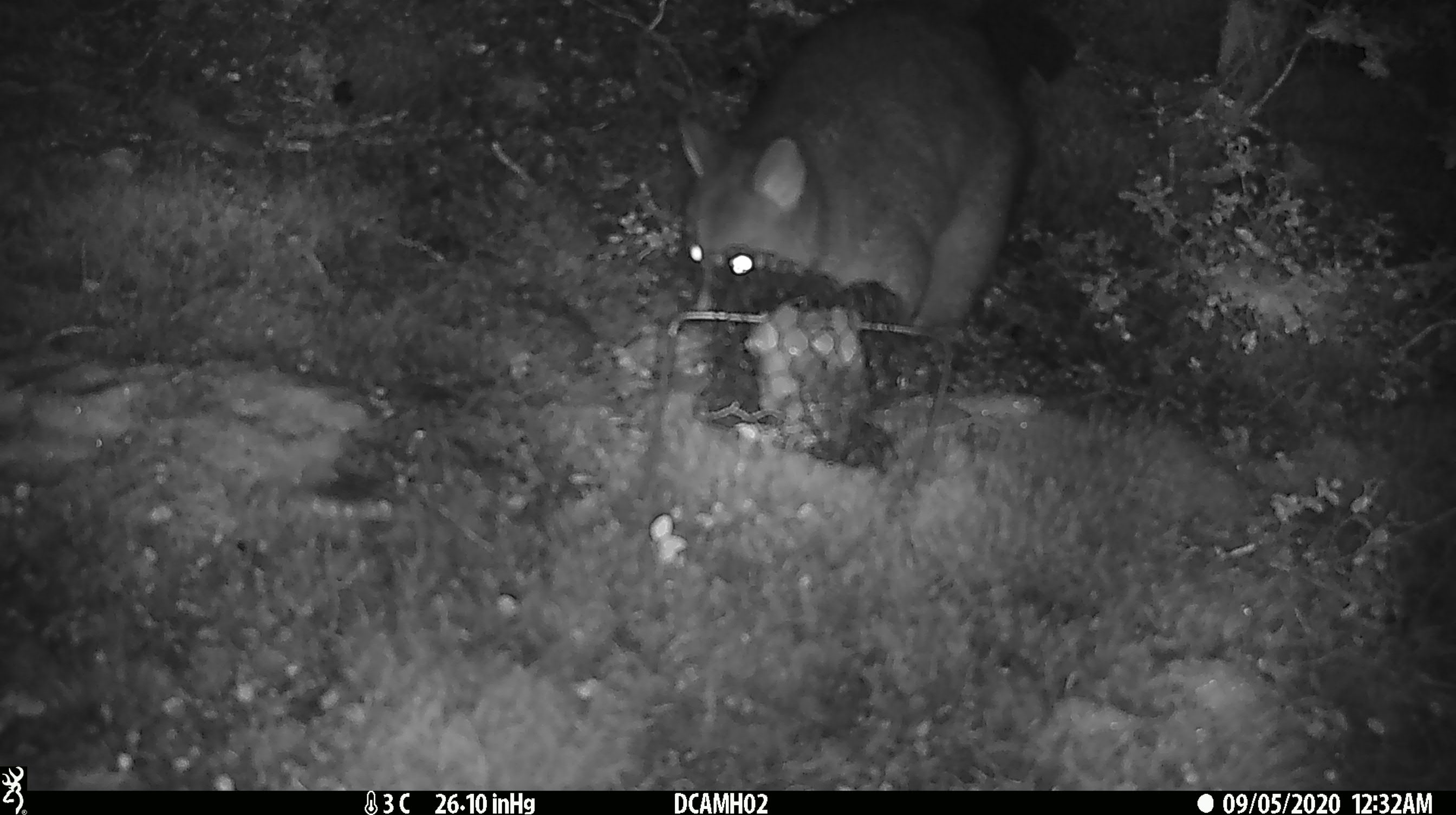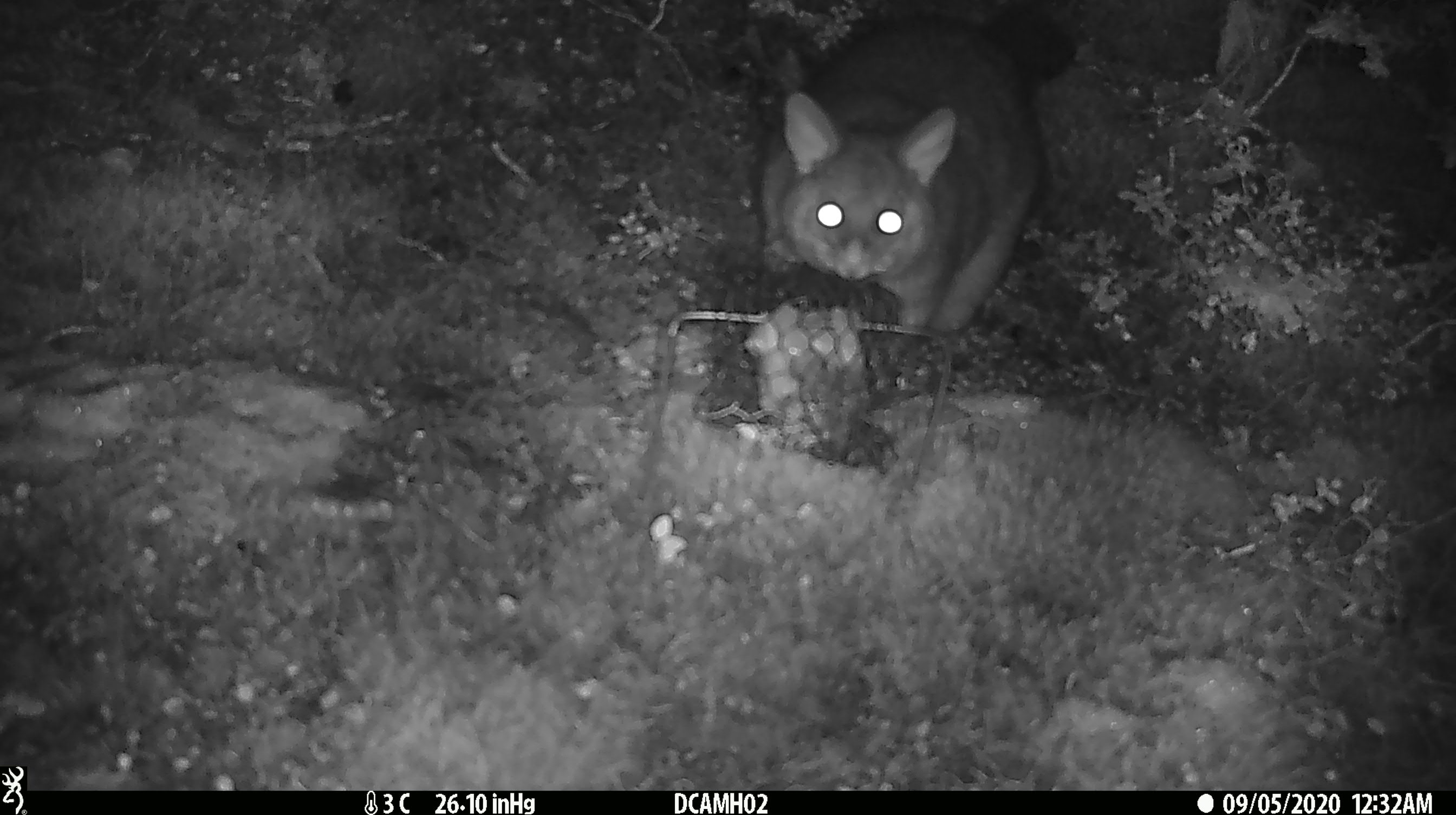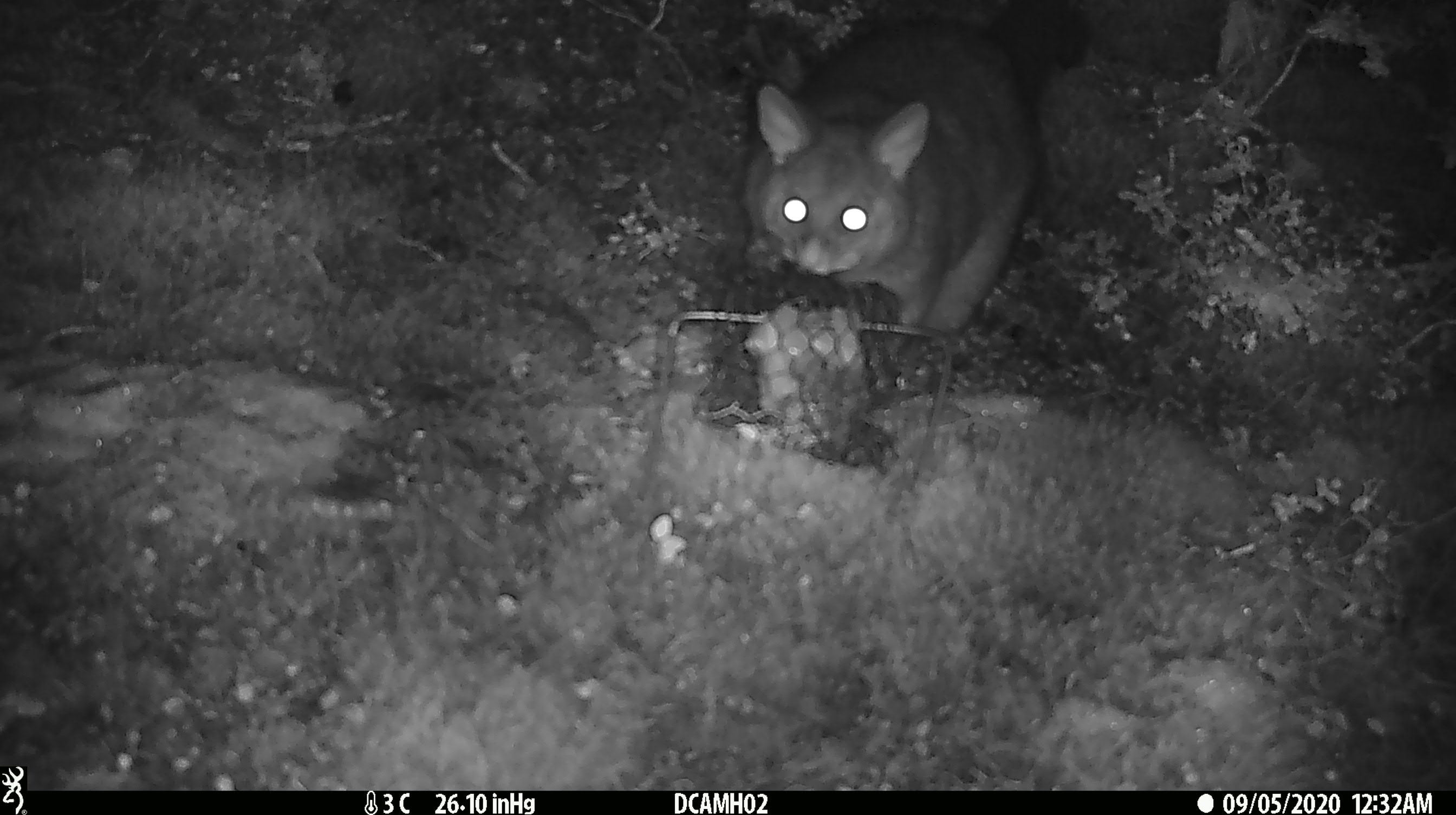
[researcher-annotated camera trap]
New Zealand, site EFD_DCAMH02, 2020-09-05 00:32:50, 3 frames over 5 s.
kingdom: Animalia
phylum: Chordata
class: Mammalia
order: Diprotodontia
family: Phalangeridae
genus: Trichosurus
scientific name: Trichosurus vulpecula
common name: common brushtail possum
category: possum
Possum (common brushtail possum) (Trichosurus vulpecula).